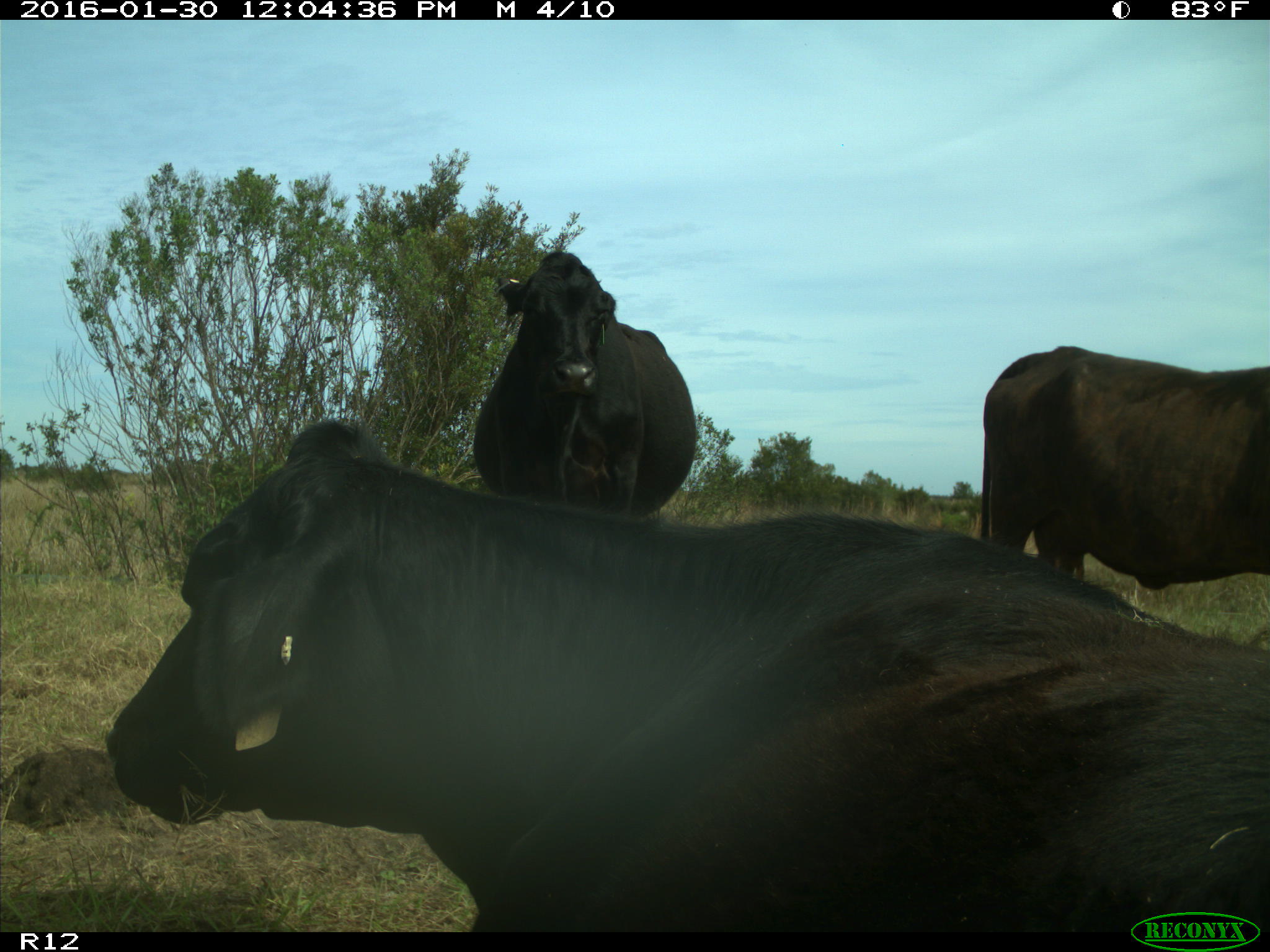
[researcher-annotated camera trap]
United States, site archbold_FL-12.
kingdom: Animalia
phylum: Chordata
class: Mammalia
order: Artiodactyla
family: Bovidae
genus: Bos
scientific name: Bos taurus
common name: domestic cow